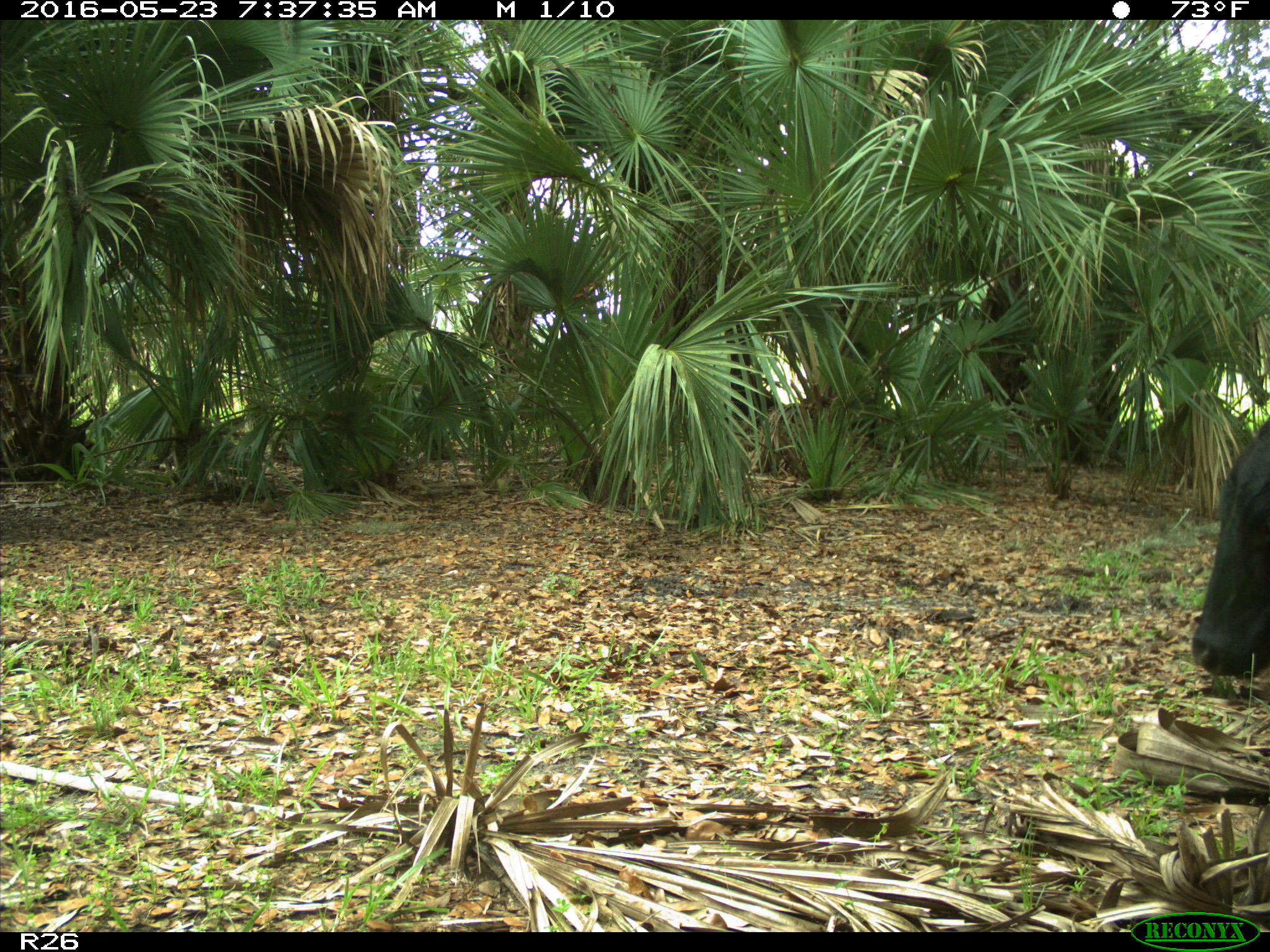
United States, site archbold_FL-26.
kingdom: Animalia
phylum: Chordata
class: Mammalia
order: Artiodactyla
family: Bovidae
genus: Bos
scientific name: Bos taurus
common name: domestic cow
Bos taurus (domestic cow).